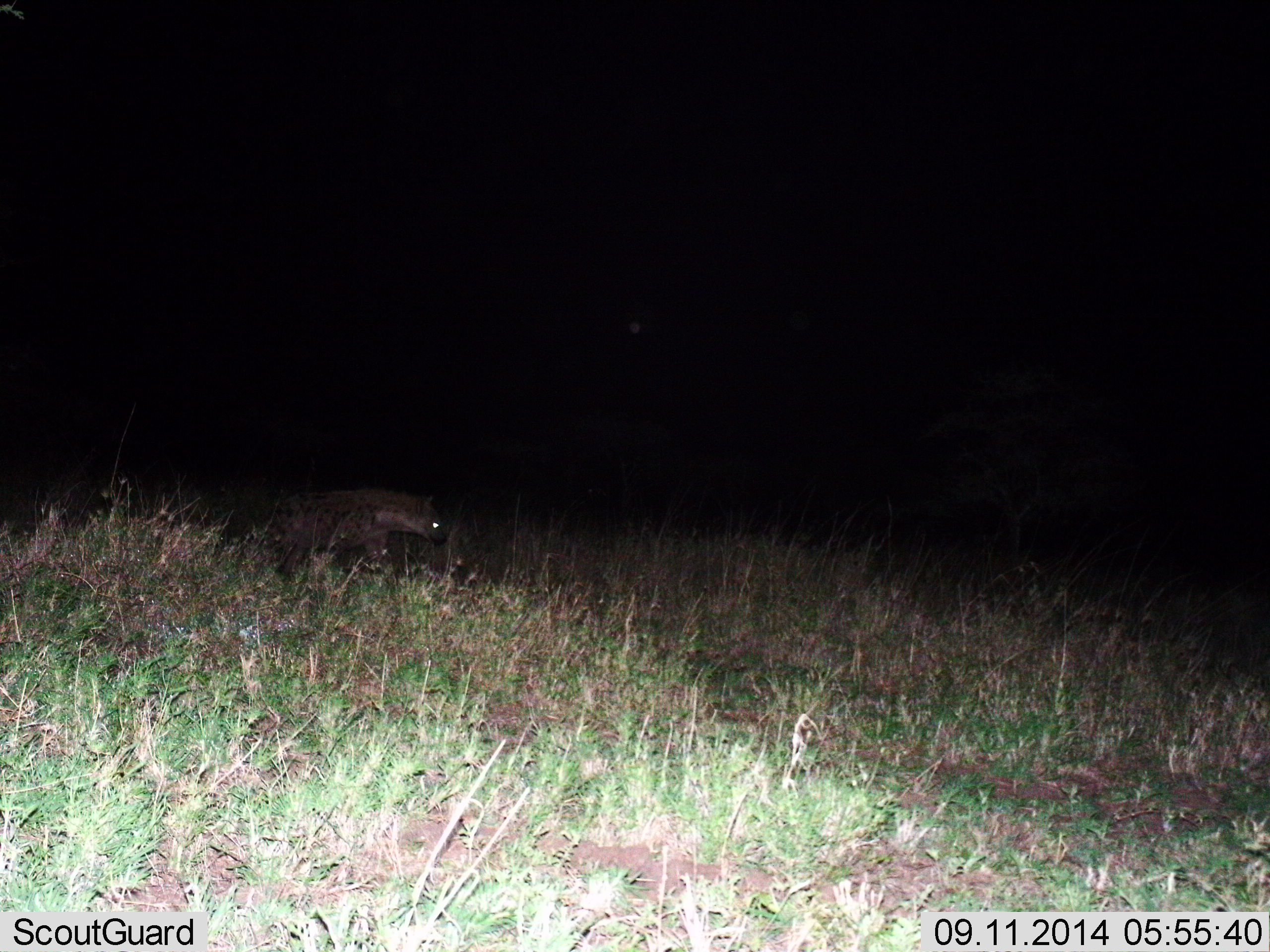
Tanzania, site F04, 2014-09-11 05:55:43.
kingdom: Animalia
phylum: Chordata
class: Mammalia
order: Carnivora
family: Hyaenidae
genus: Crocuta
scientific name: Crocuta crocuta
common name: spotted hyena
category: hyenaspotted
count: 1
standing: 10%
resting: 0%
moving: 90%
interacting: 0%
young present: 0%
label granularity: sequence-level